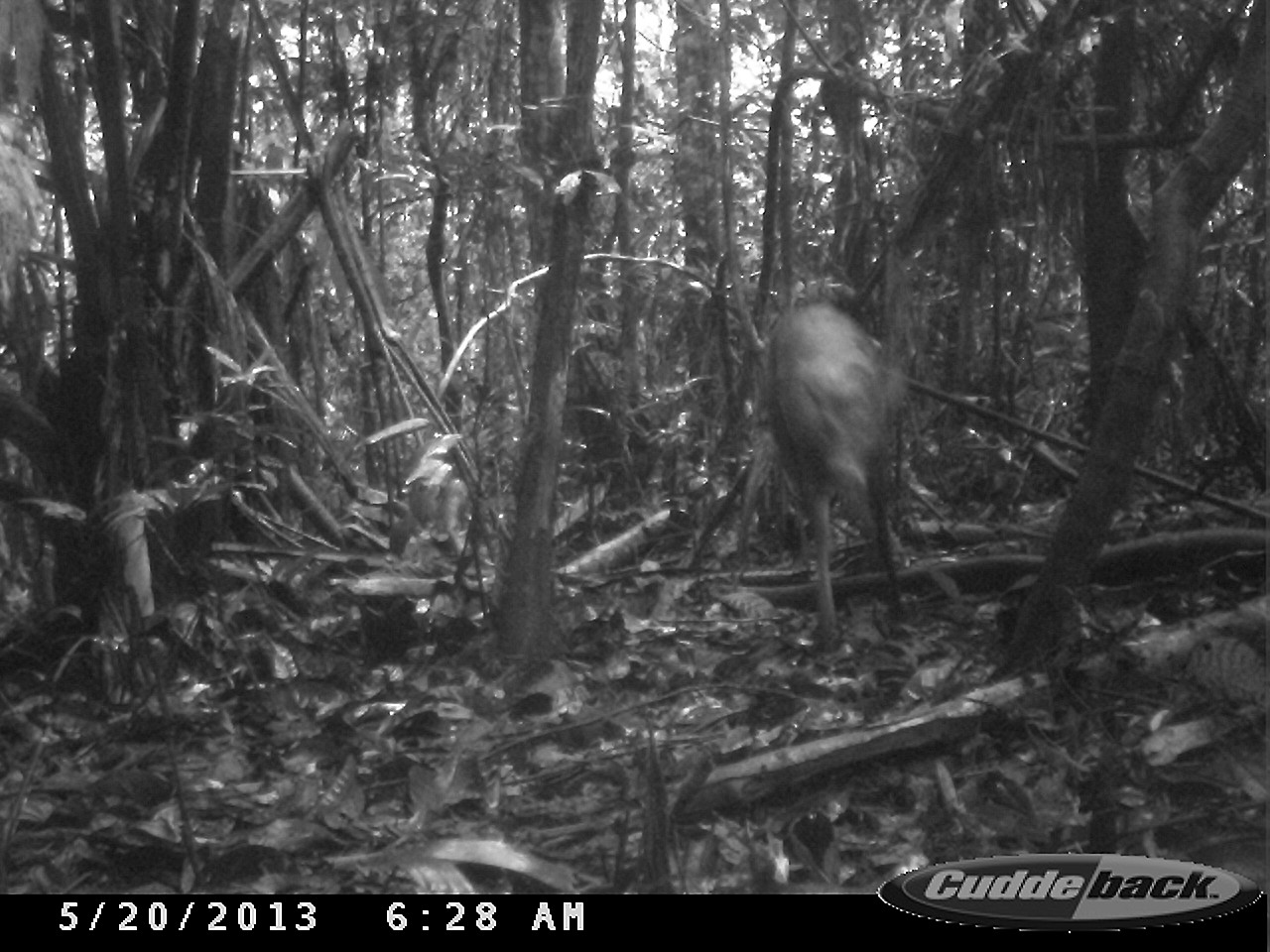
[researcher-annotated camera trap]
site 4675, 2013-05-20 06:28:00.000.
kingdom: Animalia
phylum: Chordata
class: Mammalia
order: Artiodactyla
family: Cervidae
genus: Mazama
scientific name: Mazama gouazoubira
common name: gray brocket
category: mazama gouazaoubira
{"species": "mazama gouazaoubira (gray brocket) (Mazama gouazoubira)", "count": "1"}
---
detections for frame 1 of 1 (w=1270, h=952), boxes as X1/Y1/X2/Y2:
mazama gouazaoubira: 763/298/894/649